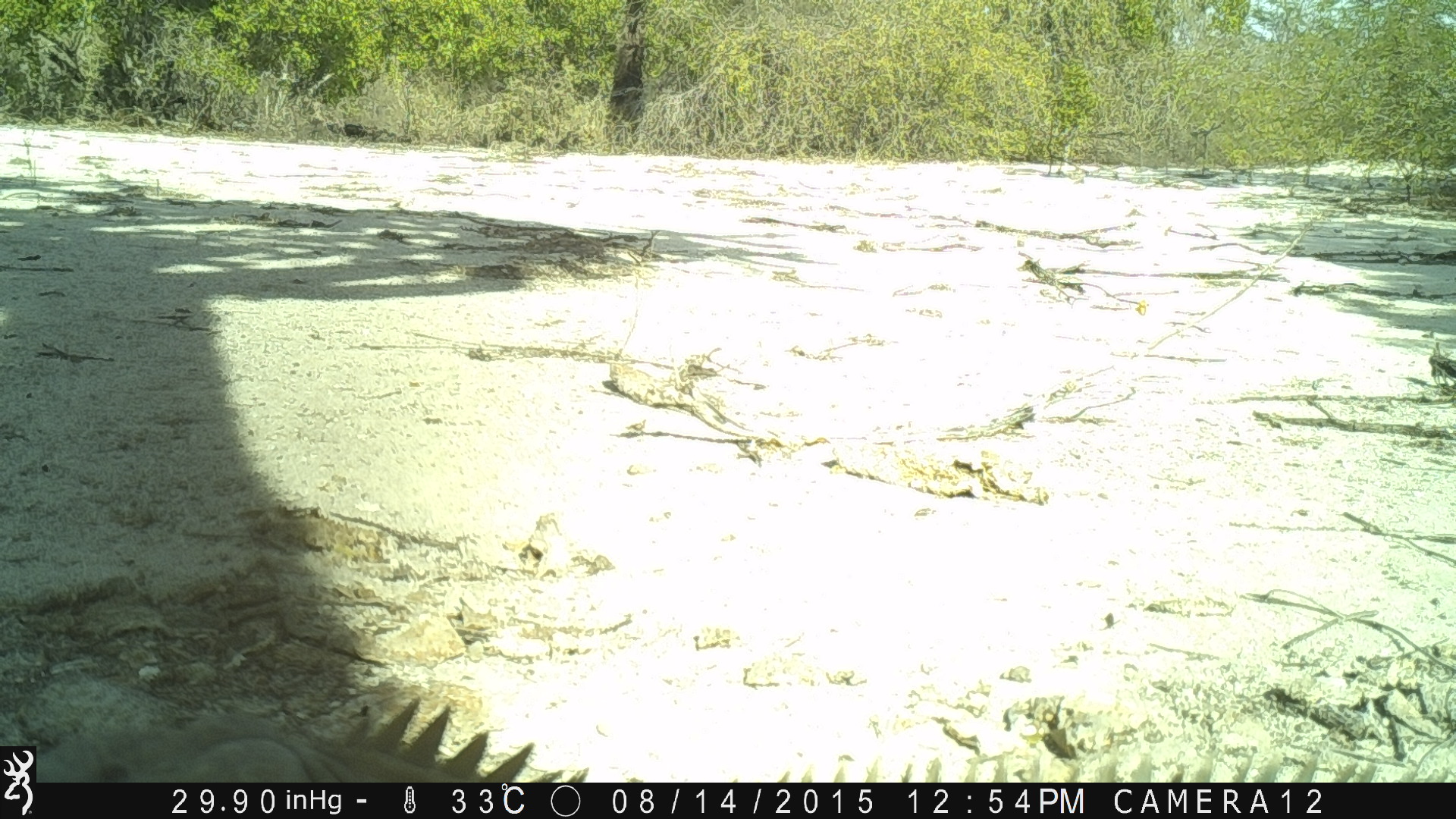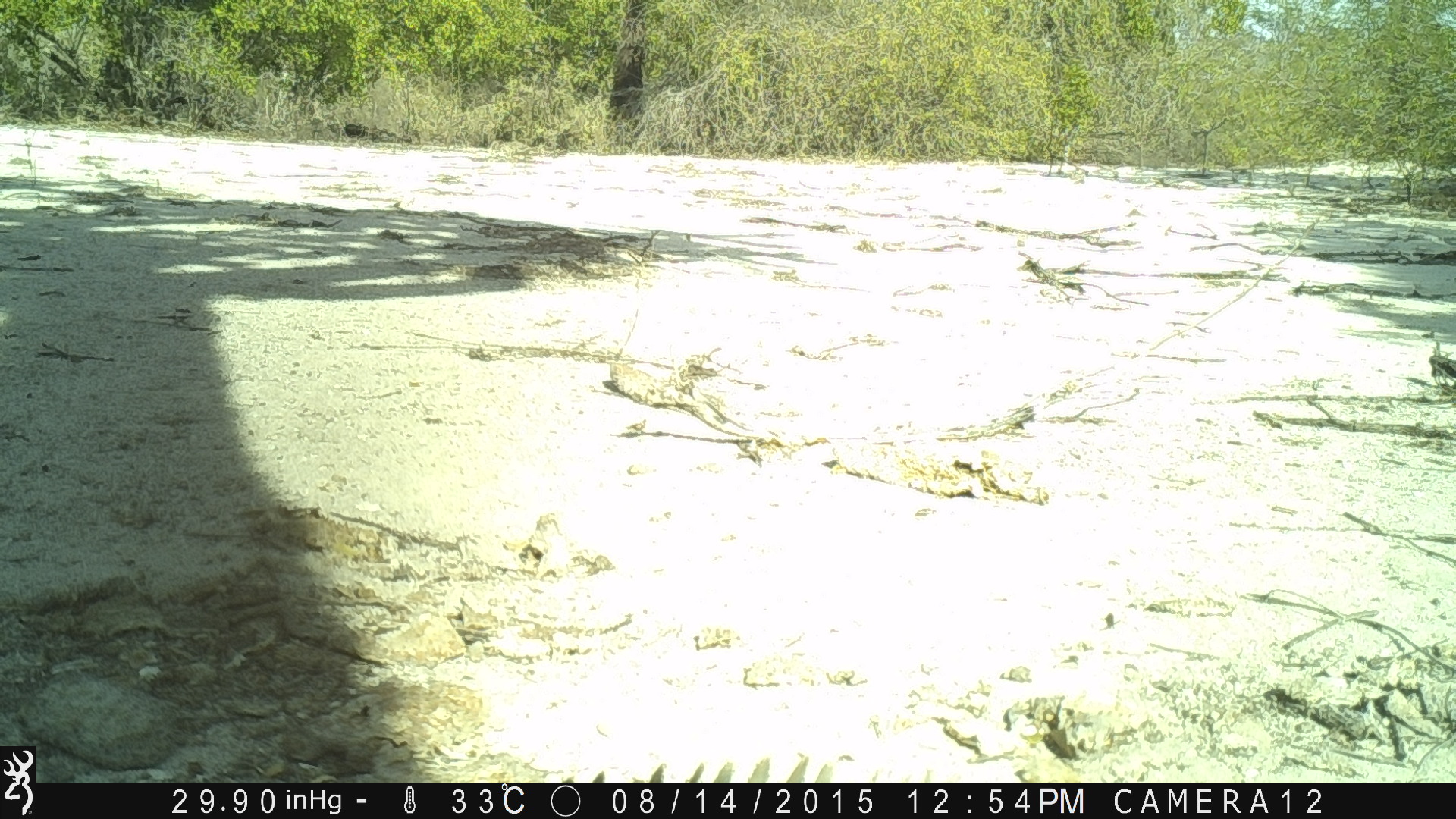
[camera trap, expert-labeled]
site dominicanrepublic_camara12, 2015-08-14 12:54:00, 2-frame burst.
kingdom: Animalia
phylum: Chordata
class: Reptilia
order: Squamata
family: Iguanidae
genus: Iguana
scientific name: Iguana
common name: typical iguanas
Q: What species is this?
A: Iguana (typical iguanas).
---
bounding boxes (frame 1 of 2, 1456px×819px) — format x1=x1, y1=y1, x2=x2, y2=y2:
iguana: x1=20, y1=698, x2=1456, y2=784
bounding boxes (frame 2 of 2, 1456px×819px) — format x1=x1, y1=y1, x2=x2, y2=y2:
iguana: x1=541, y1=753, x2=933, y2=783